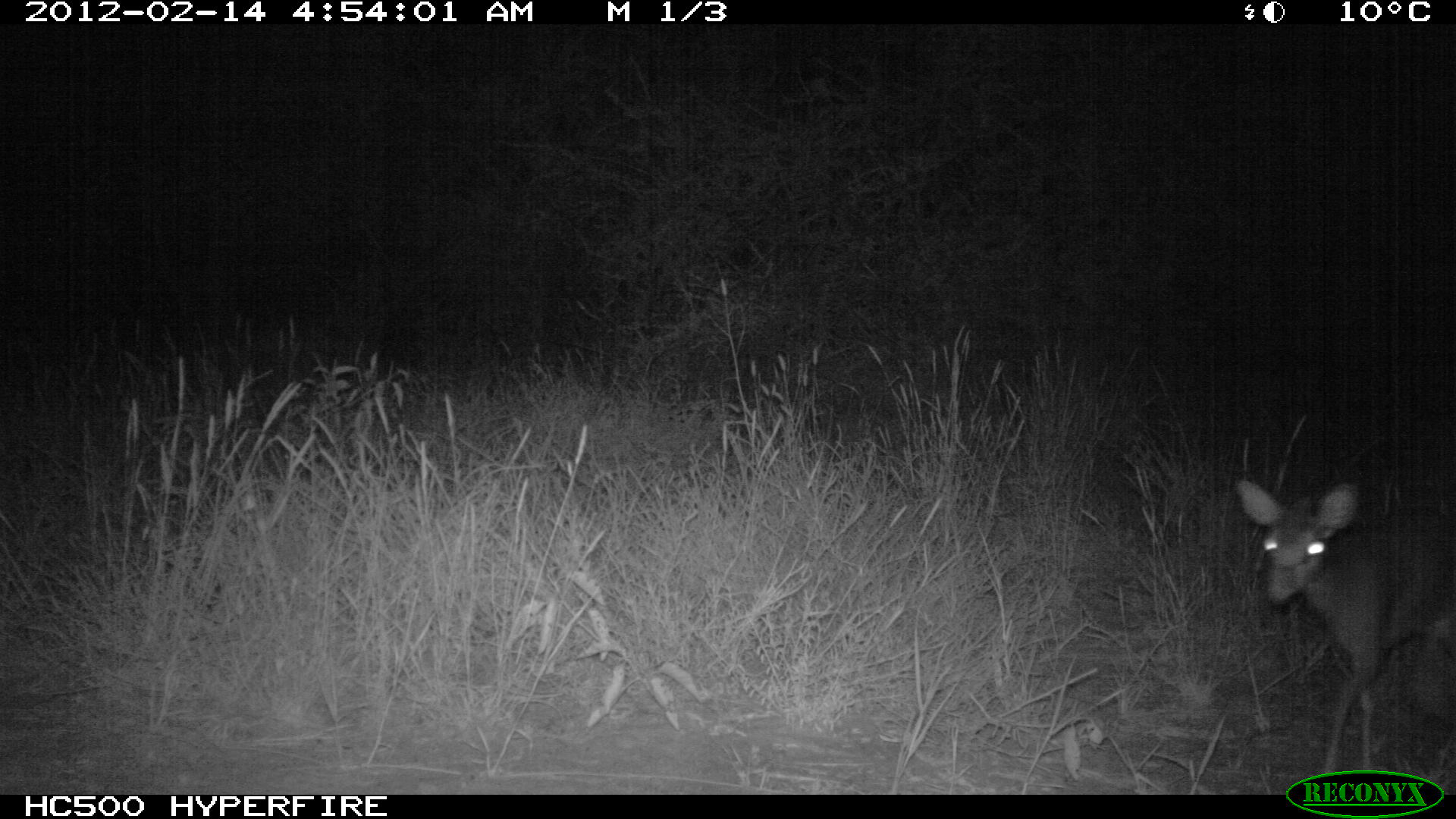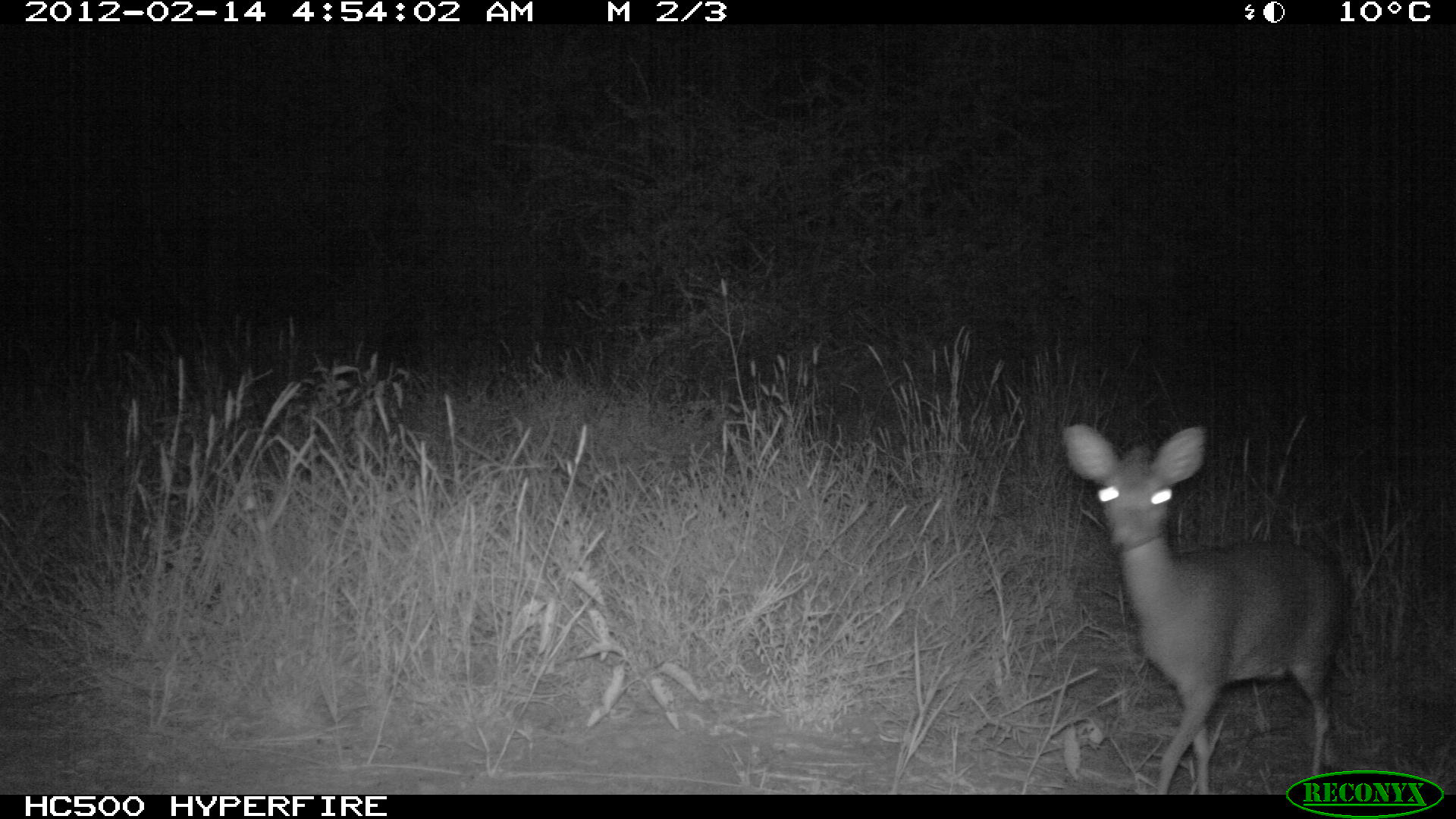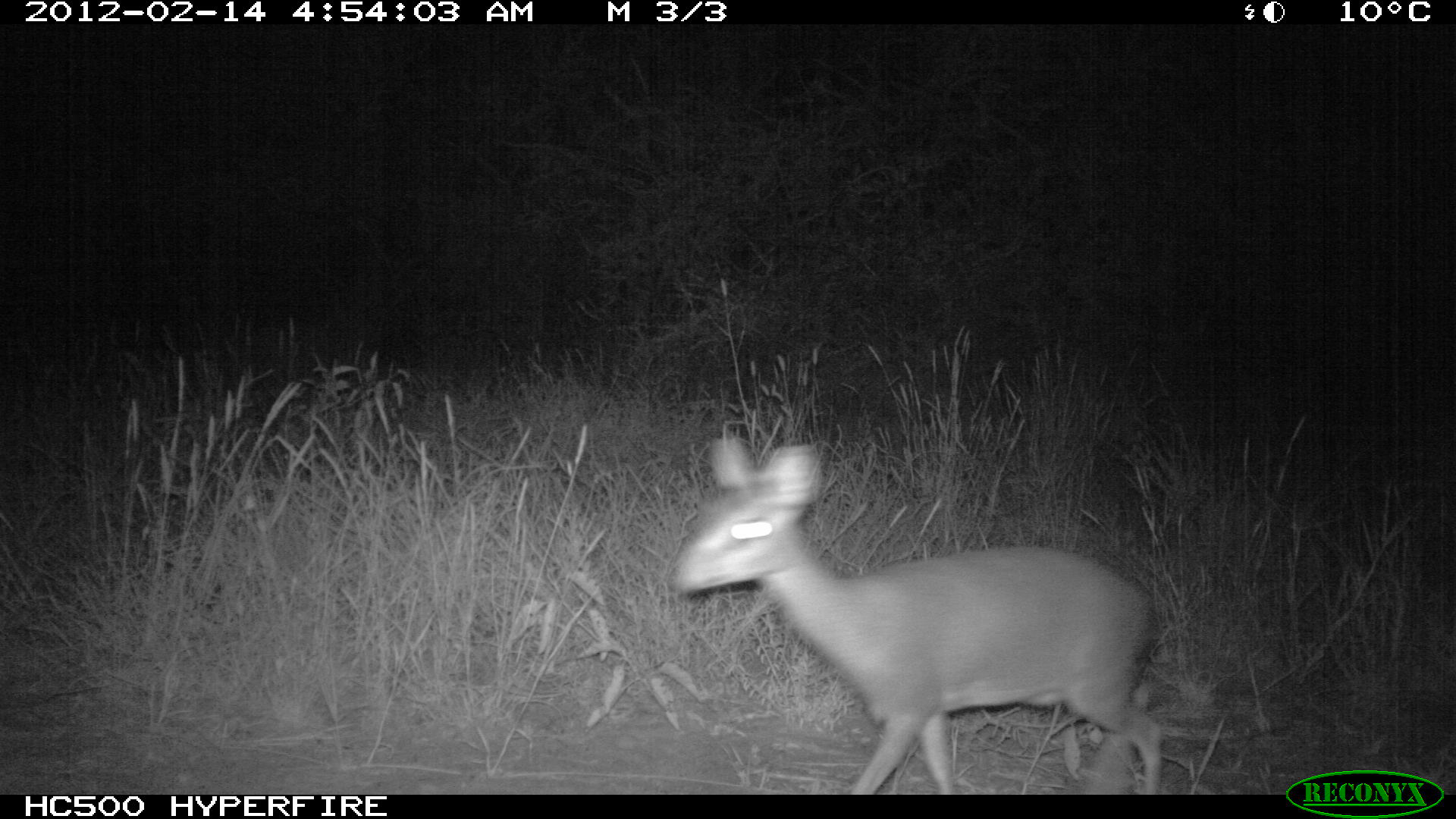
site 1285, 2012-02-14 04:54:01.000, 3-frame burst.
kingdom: Animalia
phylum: Chordata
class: Mammalia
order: Artiodactyla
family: Bovidae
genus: Madoqua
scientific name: Madoqua guentheri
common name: günther's dik-dik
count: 1